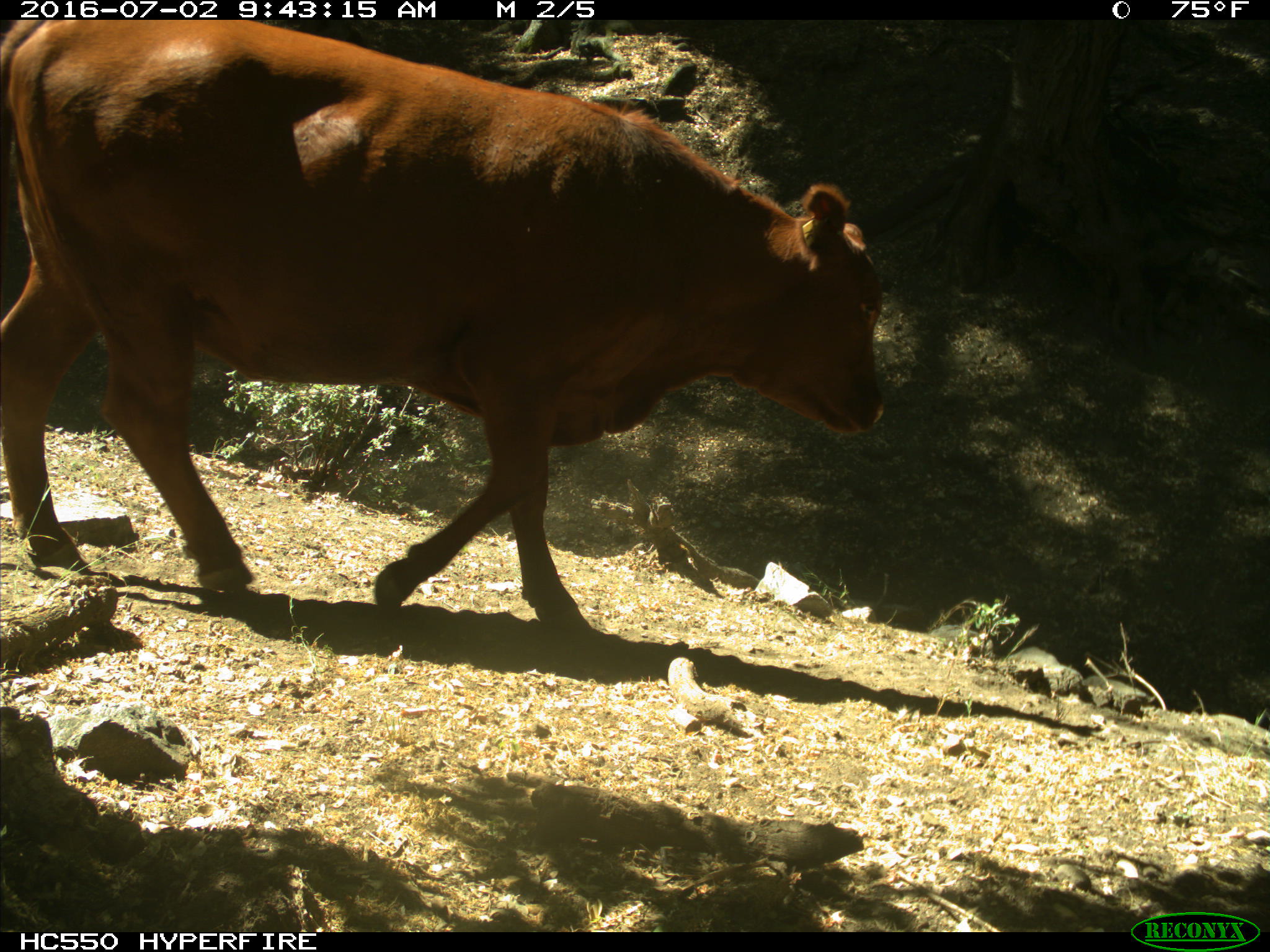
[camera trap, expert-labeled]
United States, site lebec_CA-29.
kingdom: Animalia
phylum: Chordata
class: Mammalia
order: Artiodactyla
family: Bovidae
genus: Bos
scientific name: Bos taurus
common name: domestic cow